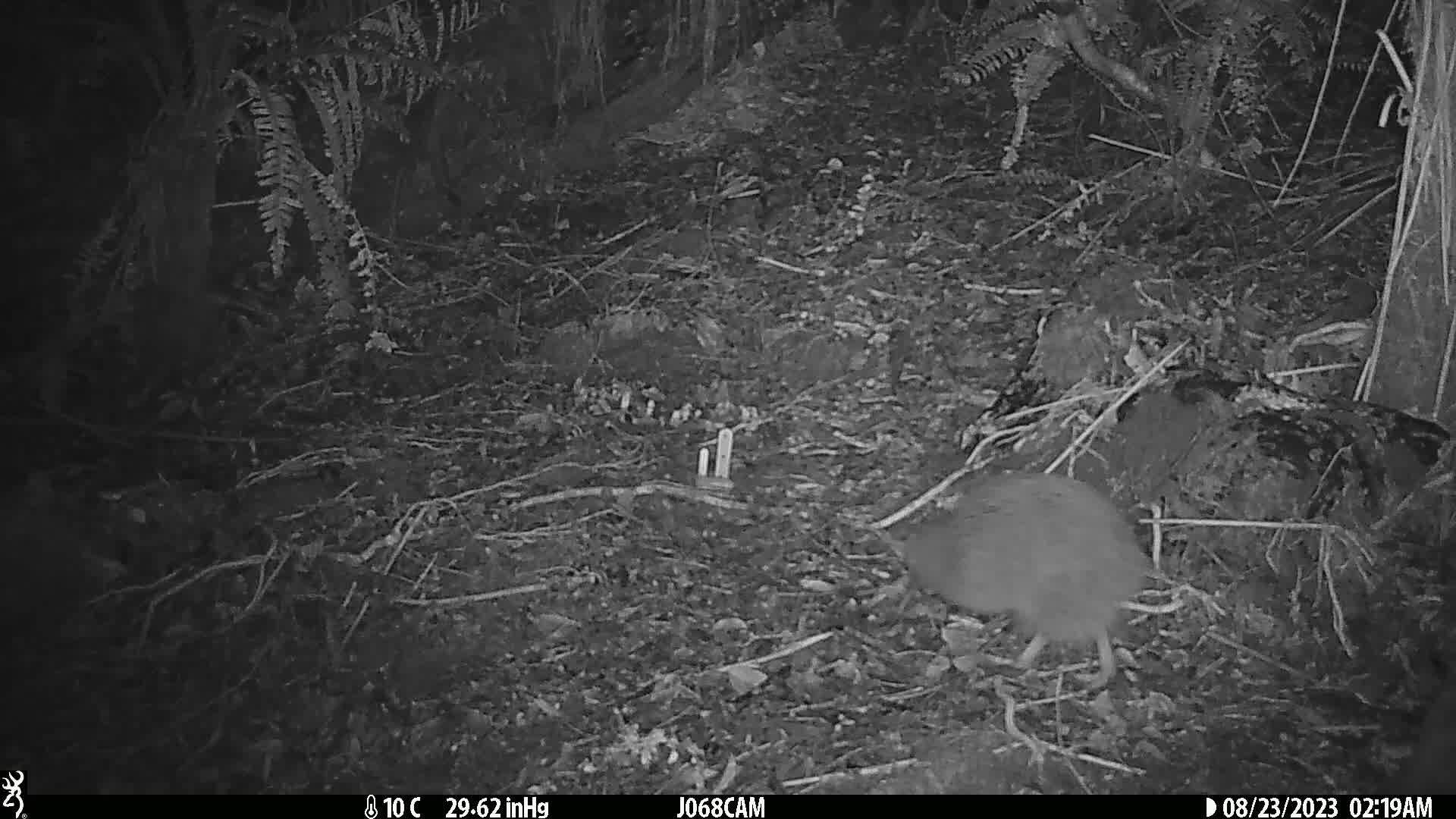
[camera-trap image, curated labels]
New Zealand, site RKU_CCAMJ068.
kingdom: Animalia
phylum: Chordata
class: Aves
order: Apterygiformes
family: Apterygidae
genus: Apteryx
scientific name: Apteryx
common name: kiwi